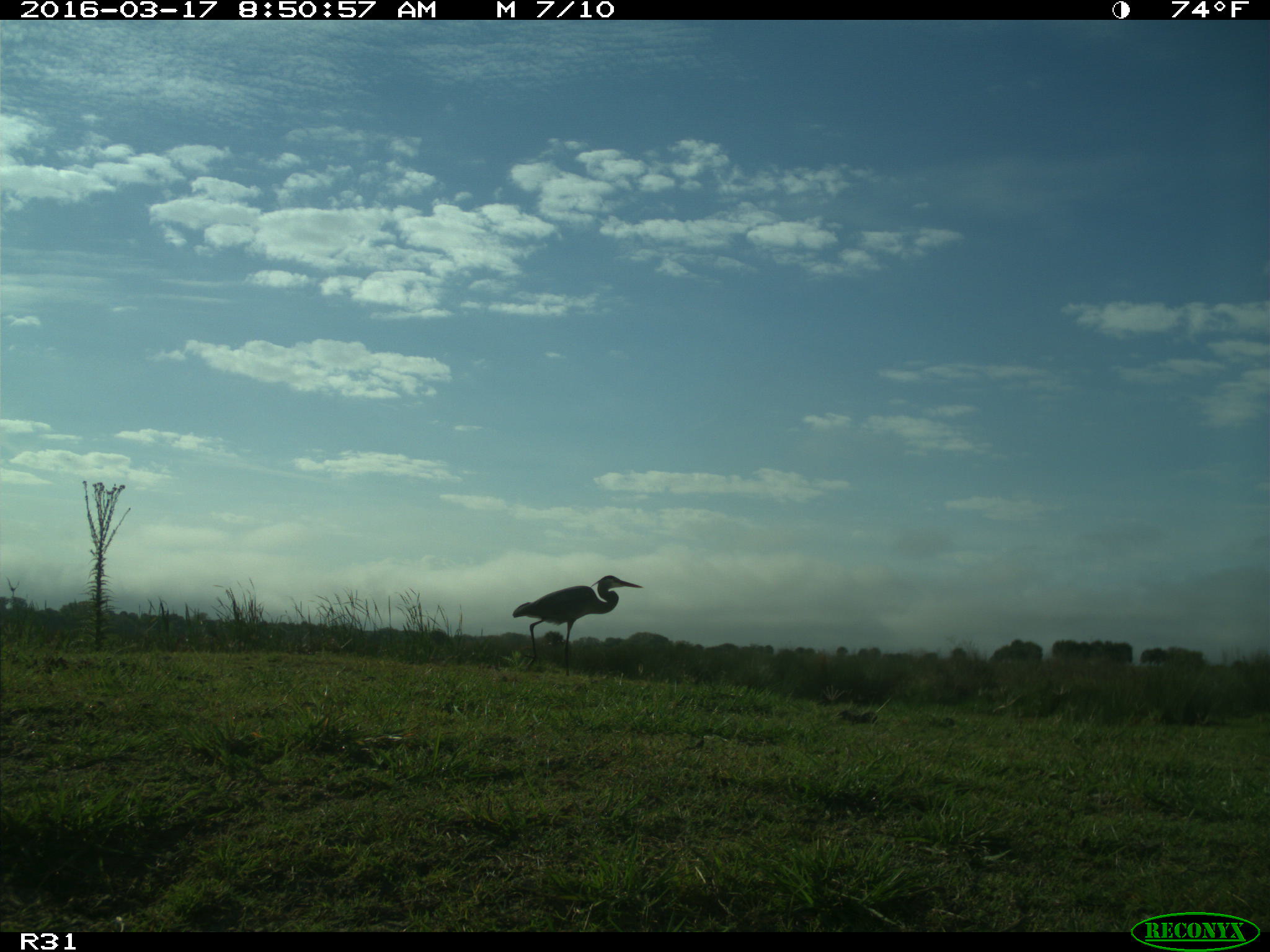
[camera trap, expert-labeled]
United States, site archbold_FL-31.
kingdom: Animalia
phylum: Chordata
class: Aves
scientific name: Aves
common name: birds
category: unidentified bird